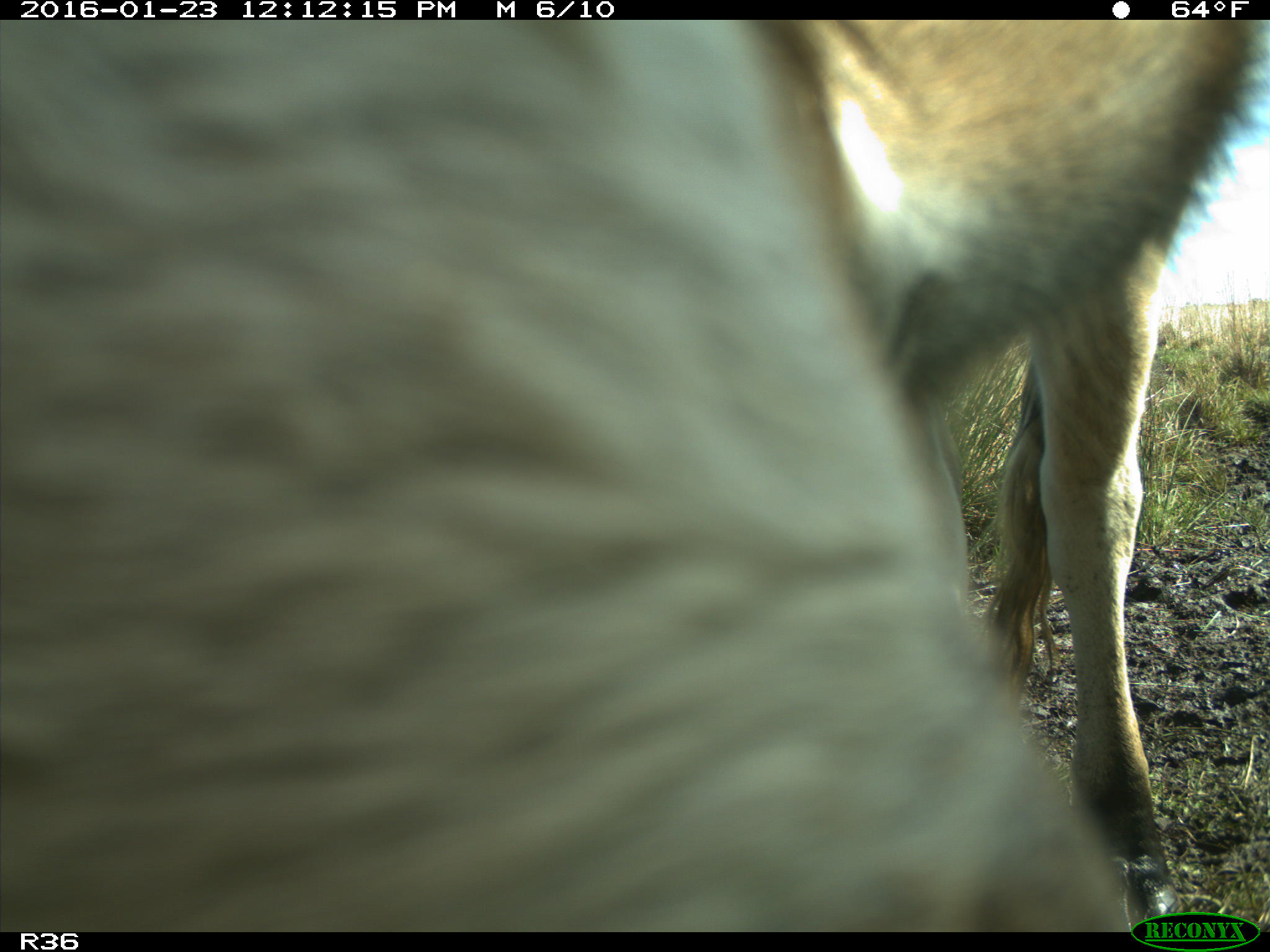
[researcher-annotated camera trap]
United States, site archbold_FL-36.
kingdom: Animalia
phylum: Chordata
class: Mammalia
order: Artiodactyla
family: Bovidae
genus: Bos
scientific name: Bos taurus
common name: domestic cow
Bos taurus (domestic cow).